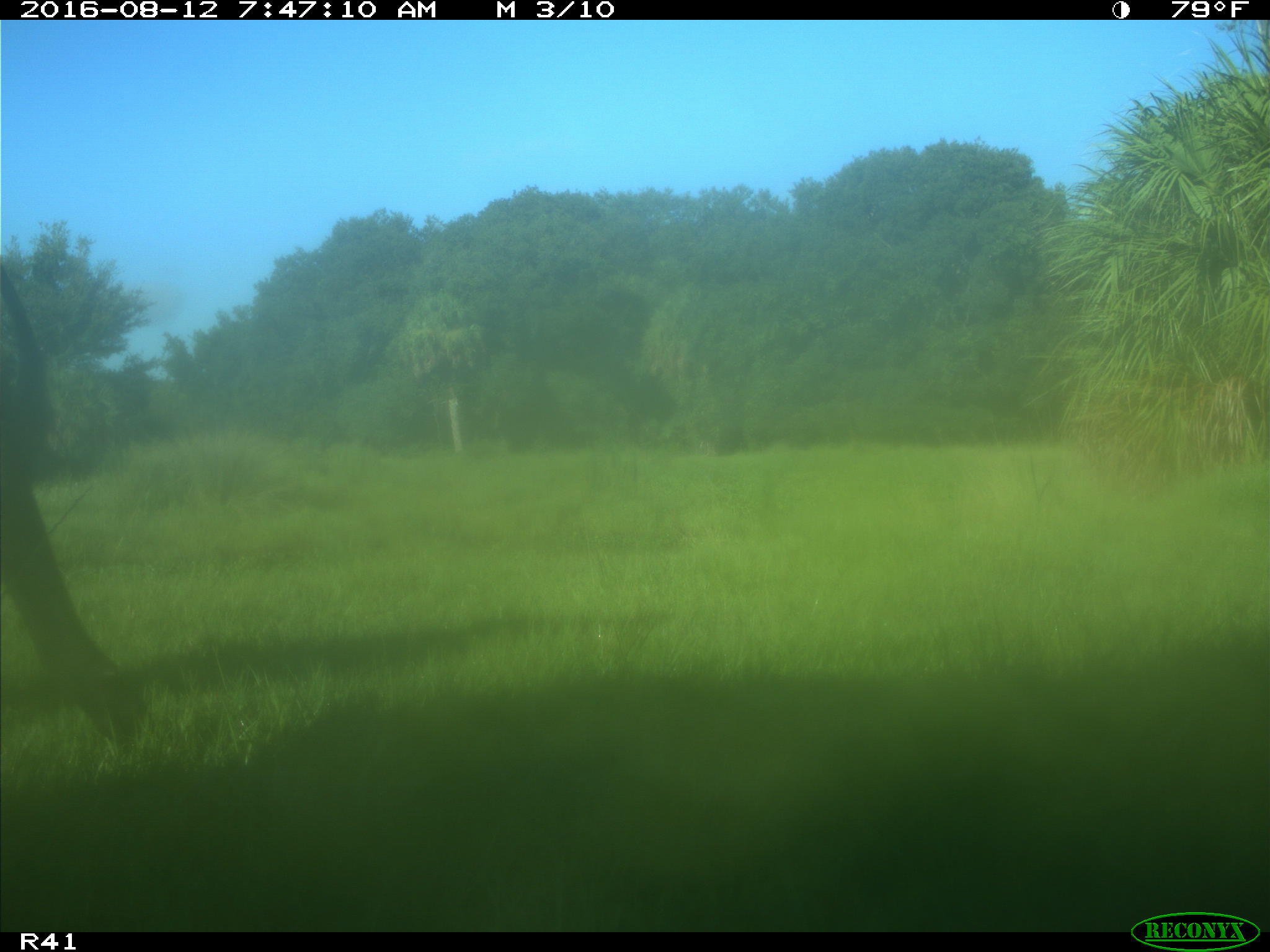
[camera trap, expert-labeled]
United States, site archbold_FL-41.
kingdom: Animalia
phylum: Chordata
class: Mammalia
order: Artiodactyla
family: Bovidae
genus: Bos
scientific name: Bos taurus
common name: domestic cow